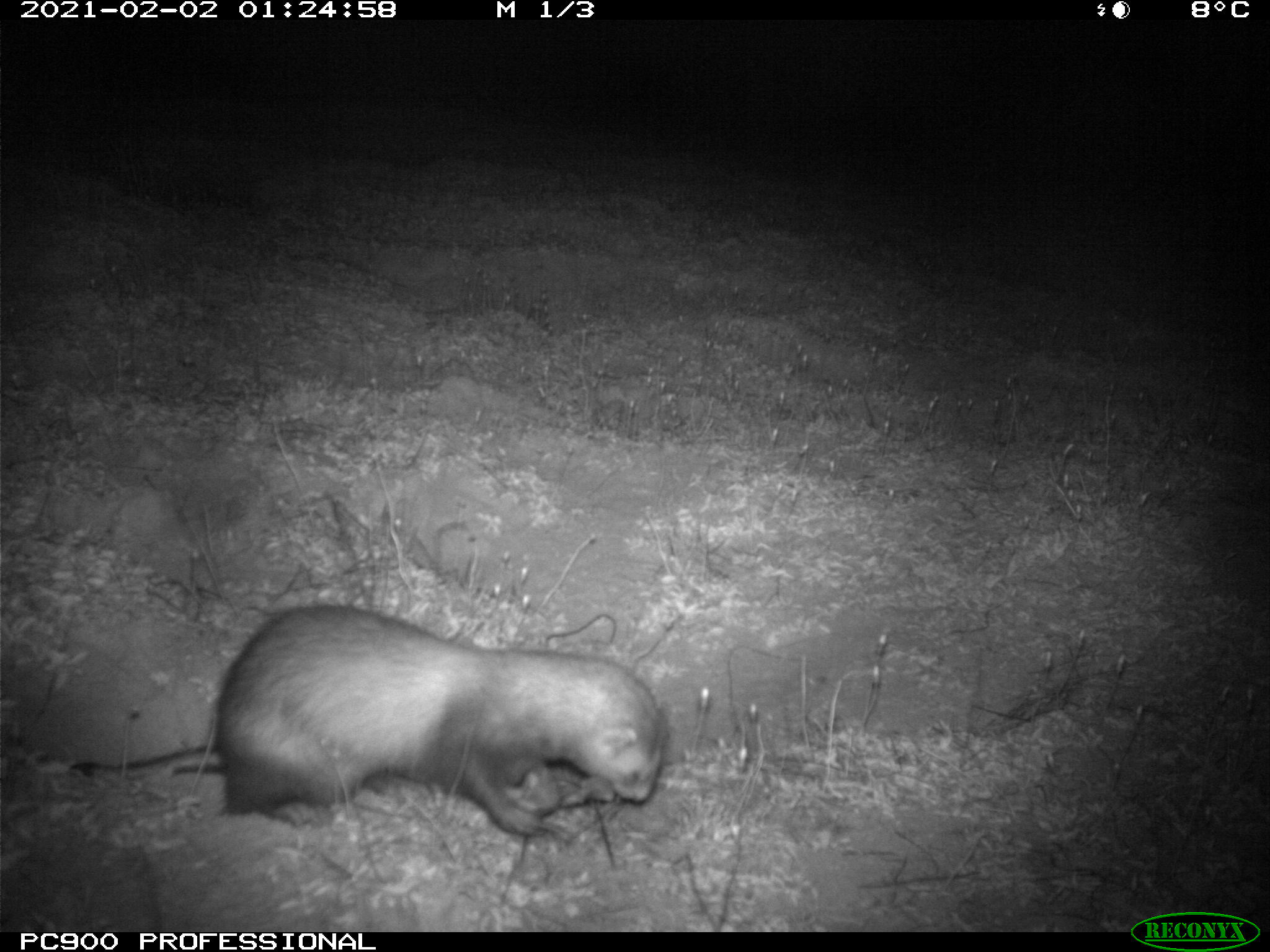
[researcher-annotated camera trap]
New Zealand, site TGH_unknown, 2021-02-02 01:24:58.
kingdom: Animalia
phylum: Chordata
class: Mammalia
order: Carnivora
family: Mustelidae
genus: Mustela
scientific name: Mustela furo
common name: ferret